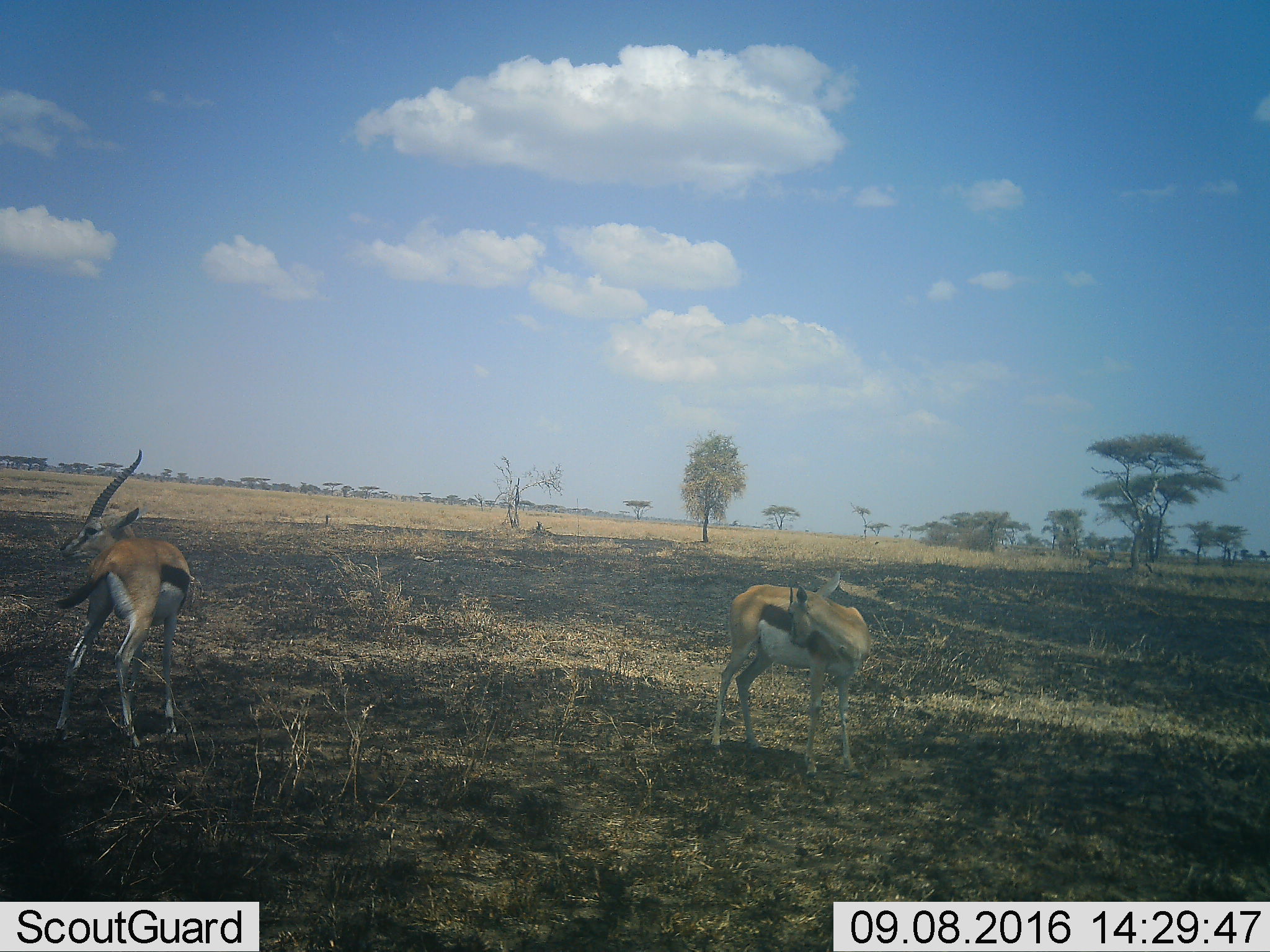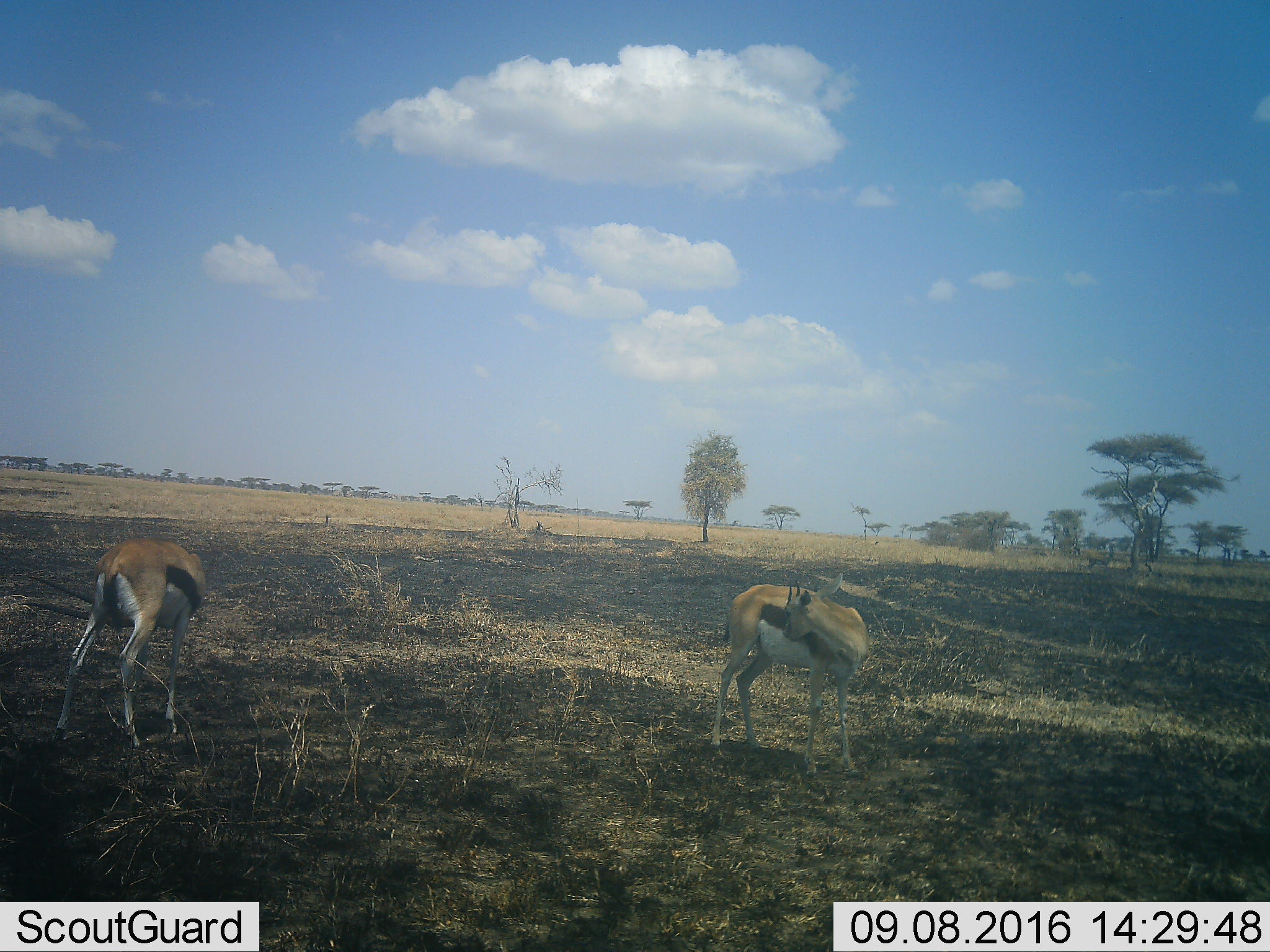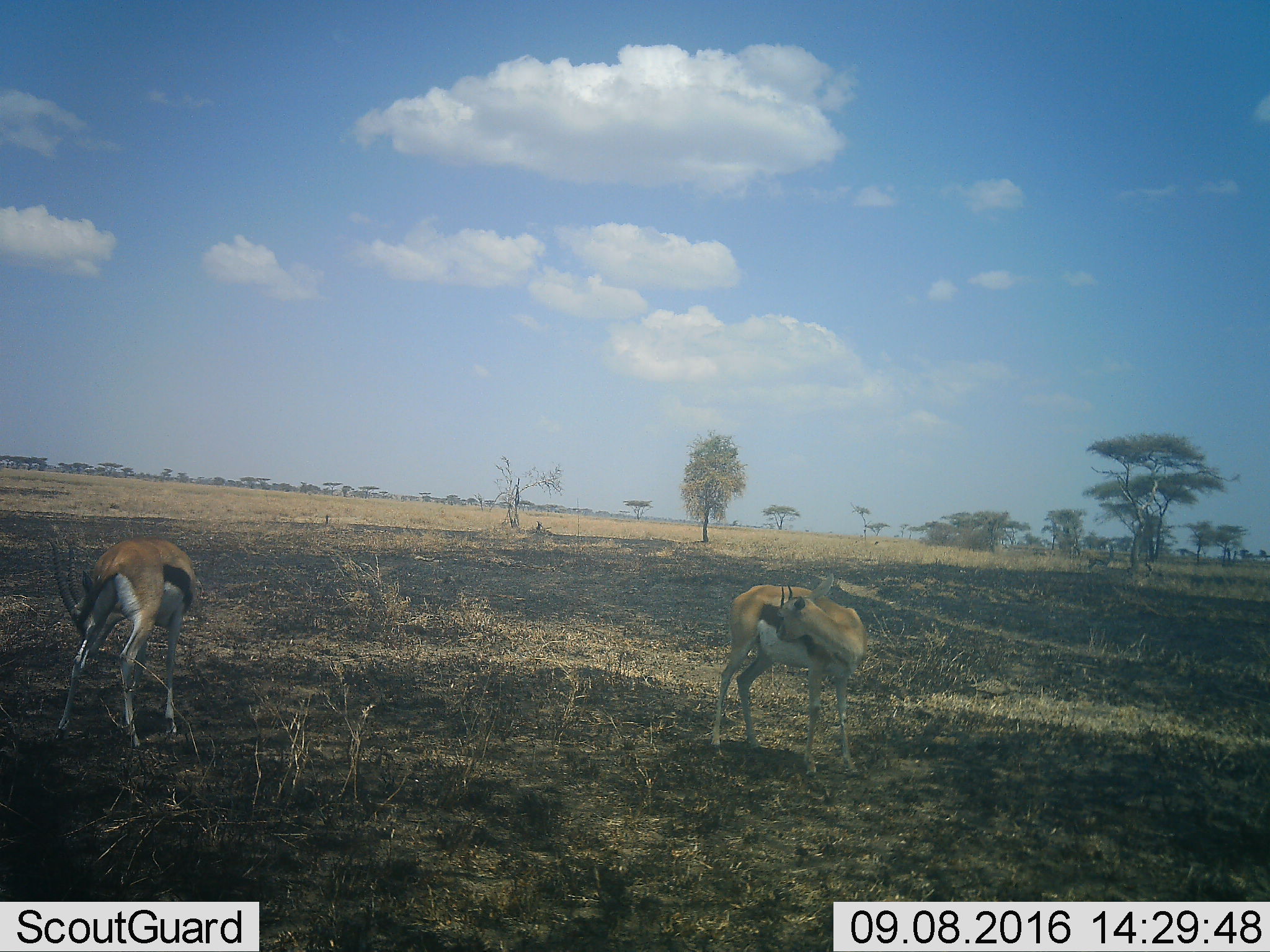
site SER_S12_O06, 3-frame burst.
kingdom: Animalia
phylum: Chordata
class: Mammalia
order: Artiodactyla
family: Bovidae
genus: Eudorcas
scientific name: Eudorcas thomsonii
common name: thomson's gazelle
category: gazellethomsons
Gazellethomsons (thomson's gazelle) (Eudorcas thomsonii), count 2. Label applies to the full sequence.